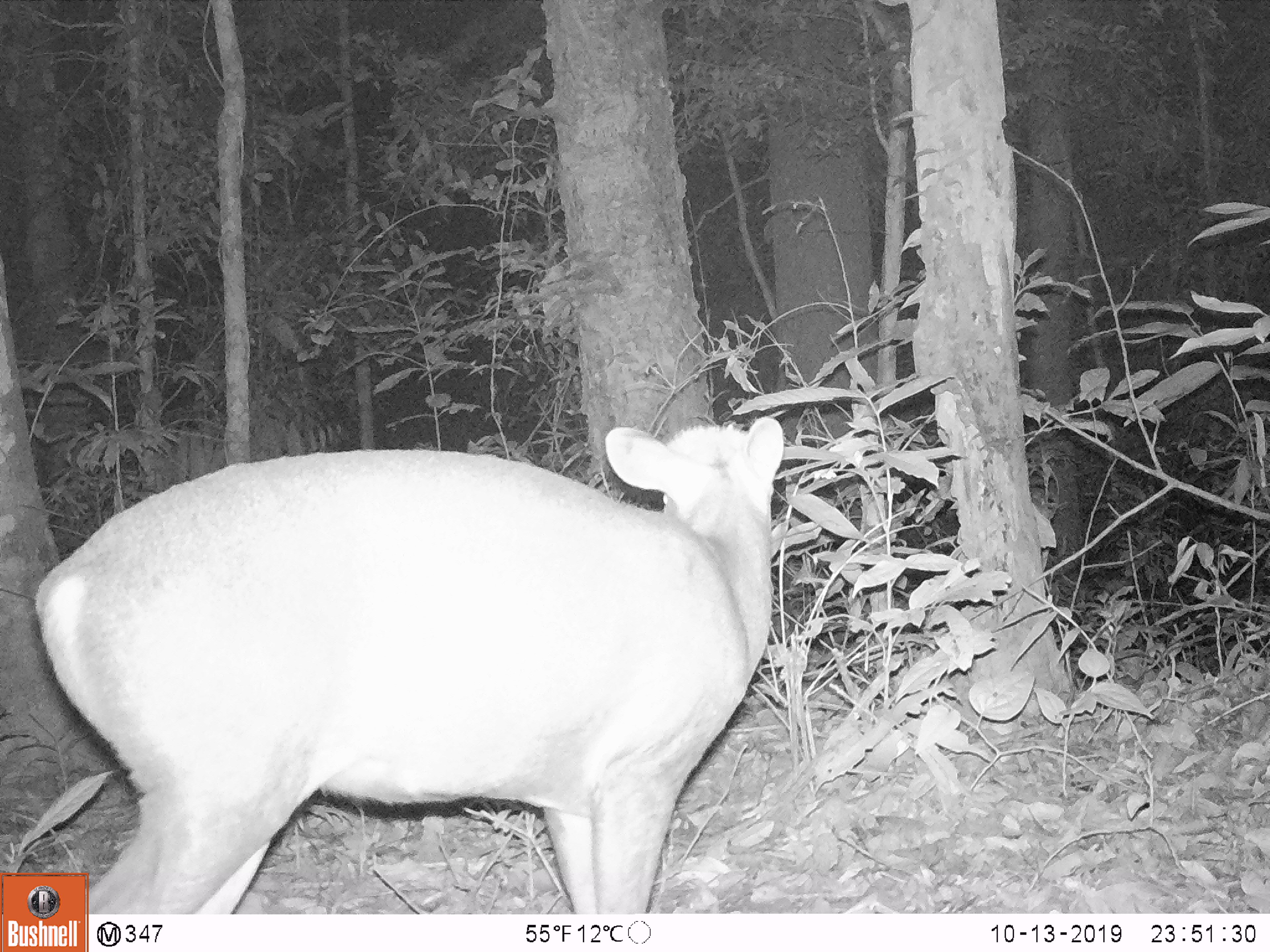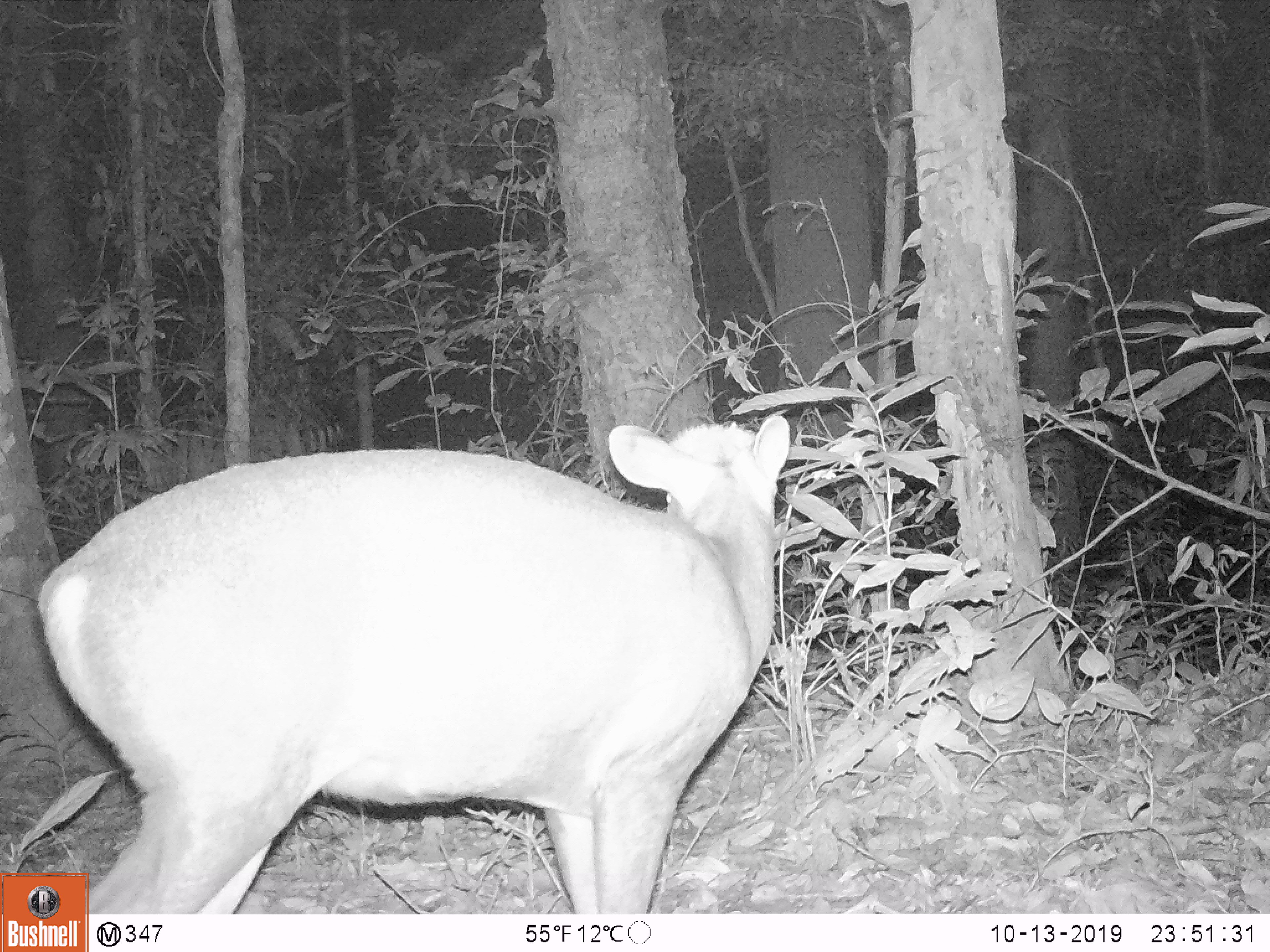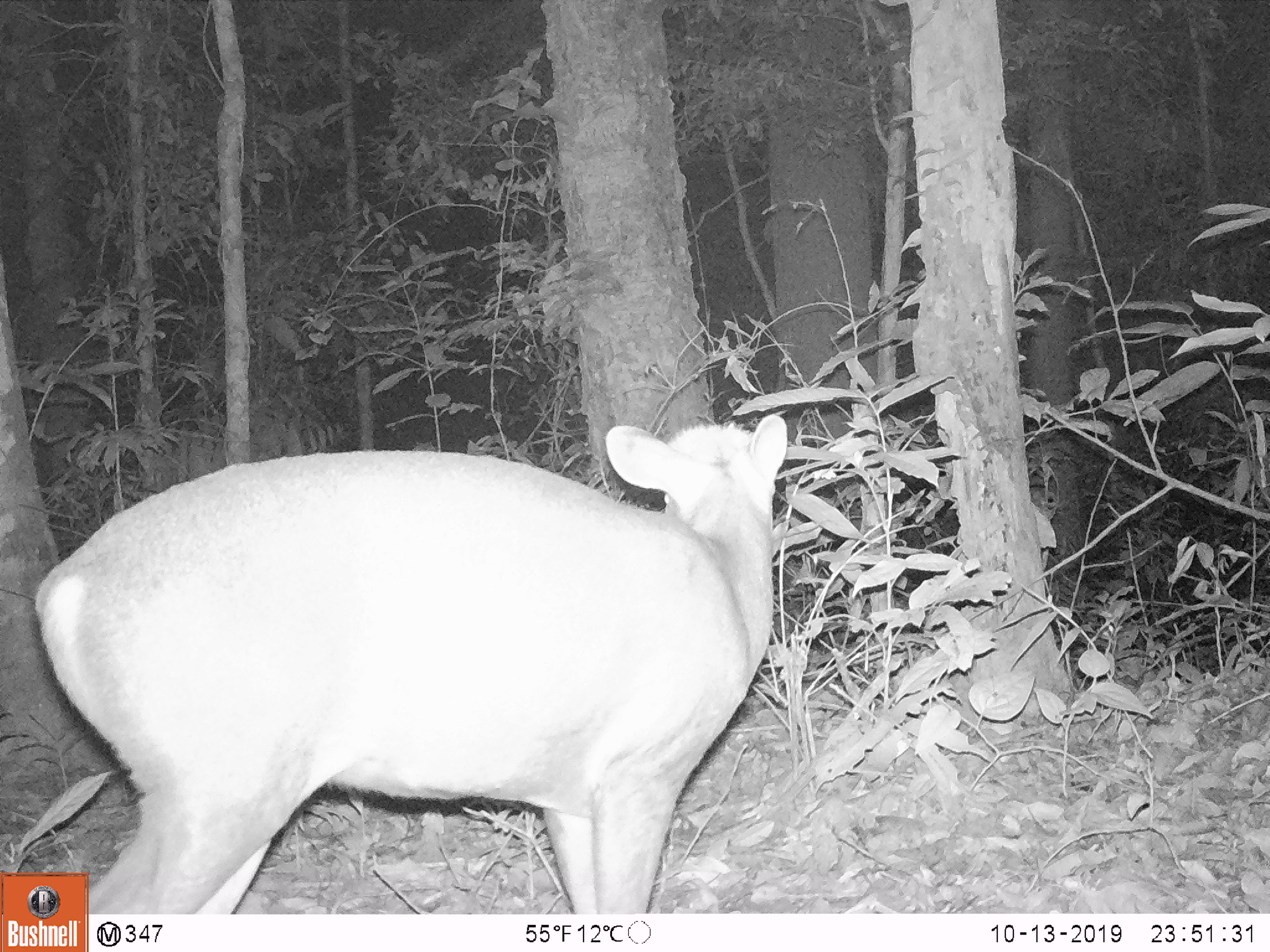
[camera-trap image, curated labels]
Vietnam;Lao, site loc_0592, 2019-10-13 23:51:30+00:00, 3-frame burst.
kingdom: Animalia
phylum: Chordata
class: Mammalia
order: Artiodactyla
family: Cervidae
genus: Muntiacus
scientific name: Muntiacus rooseveltorum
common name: roosevelt's muntjac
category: roosevelts muntjac group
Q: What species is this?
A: Roosevelts muntjac group (roosevelt's muntjac) (Muntiacus rooseveltorum).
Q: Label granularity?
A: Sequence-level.